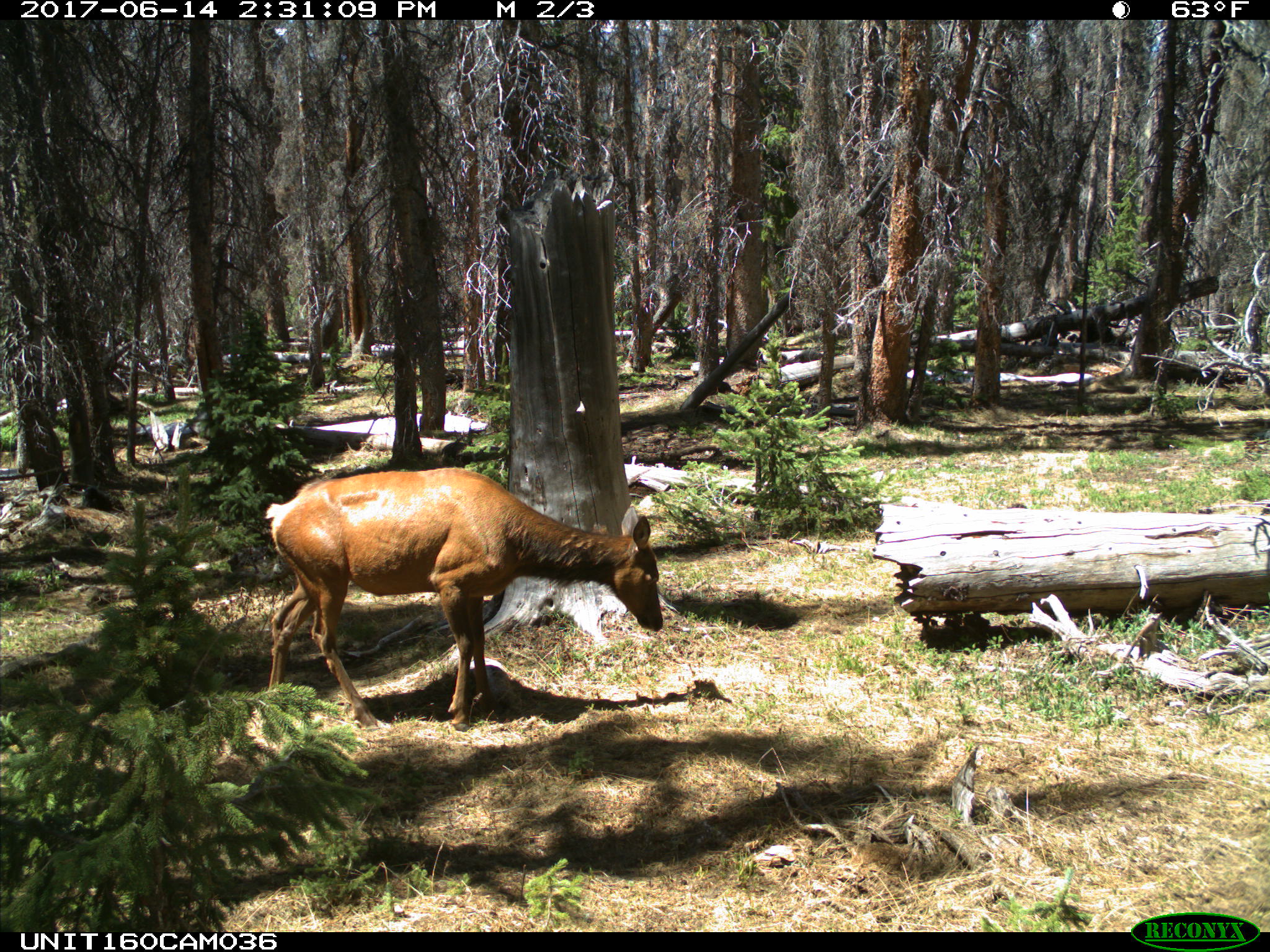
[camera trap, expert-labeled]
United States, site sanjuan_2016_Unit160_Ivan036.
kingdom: Animalia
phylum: Chordata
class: Mammalia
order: Artiodactyla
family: Cervidae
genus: Cervus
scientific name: Cervus elaphus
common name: red deer